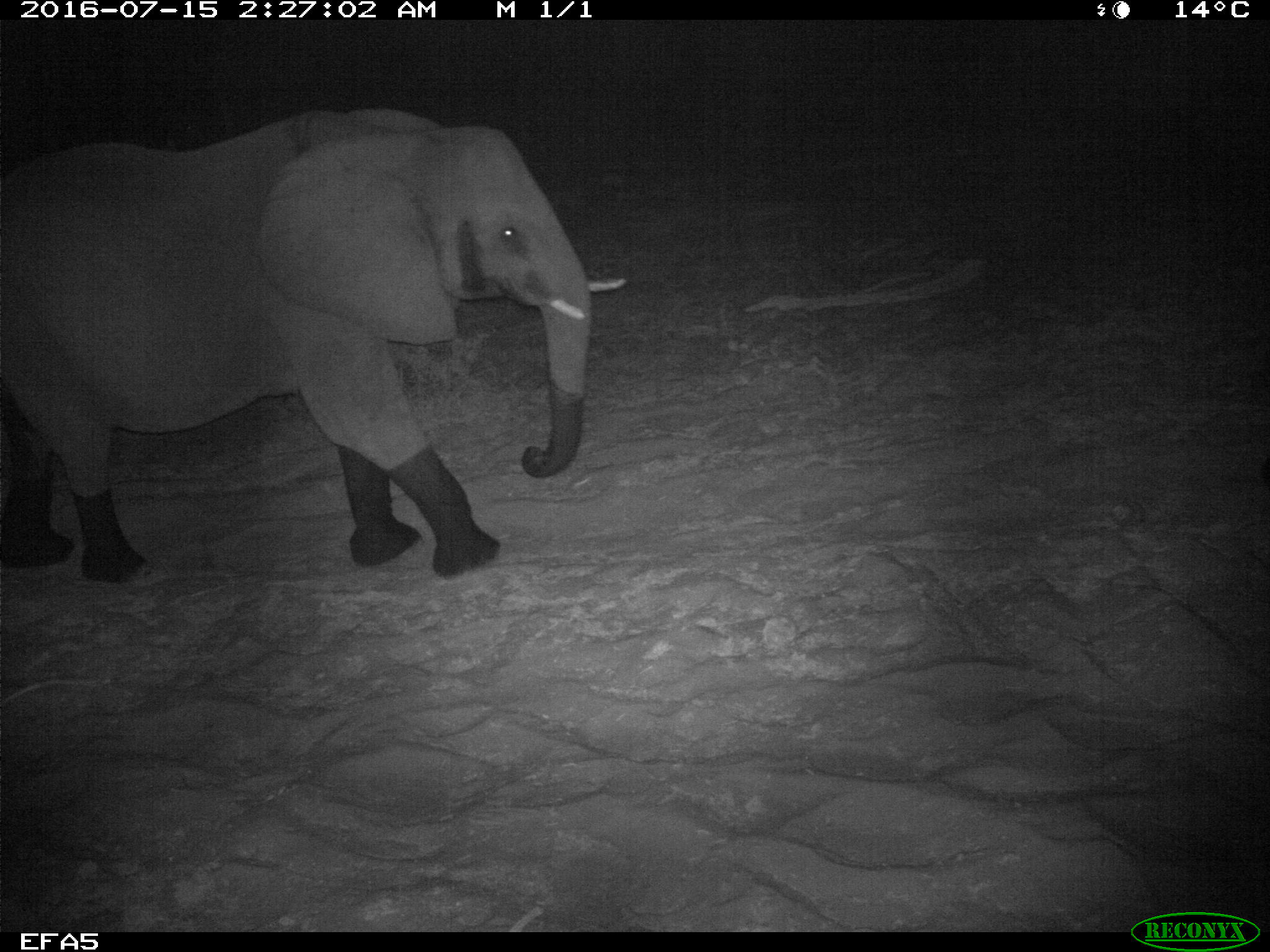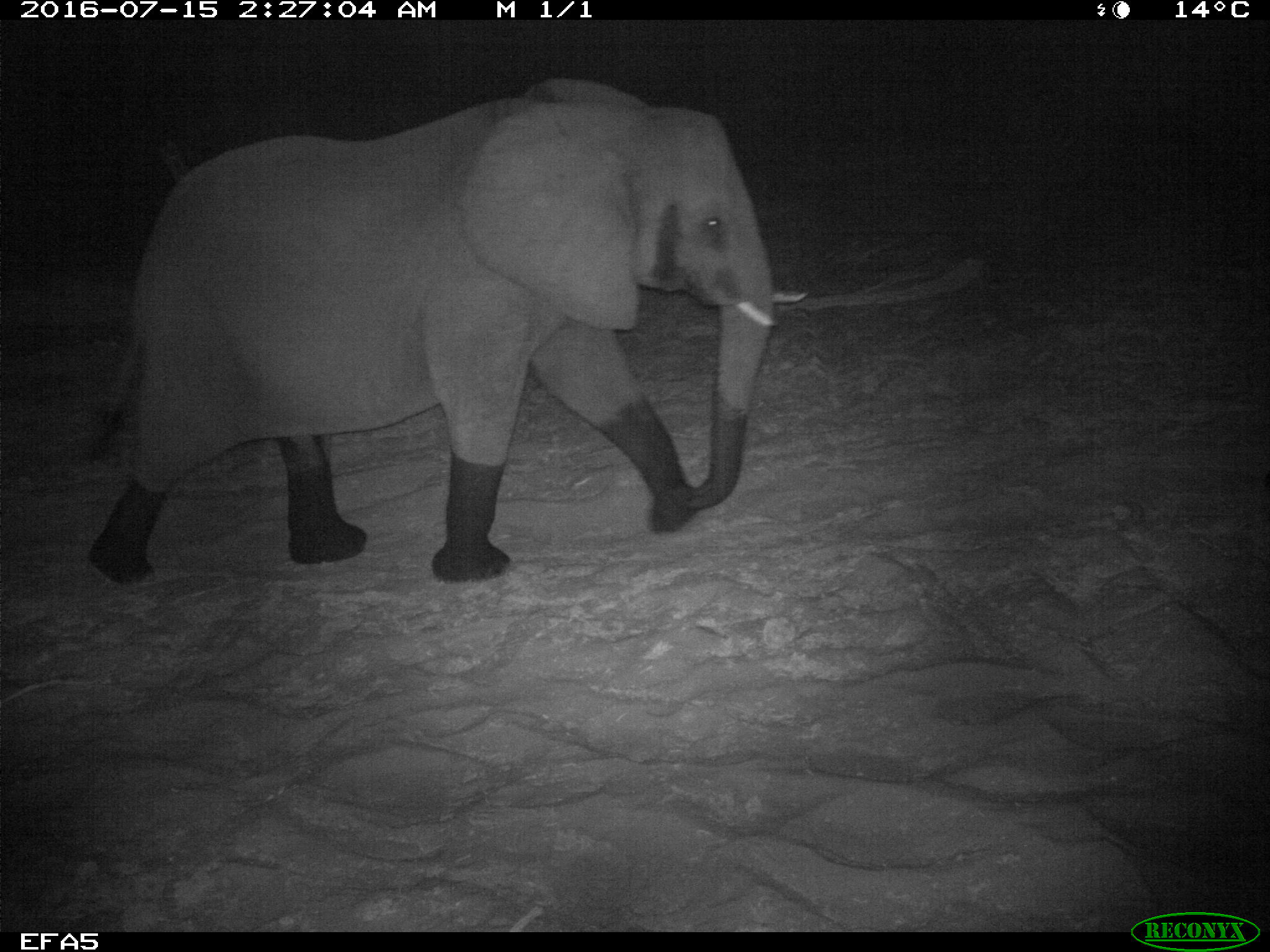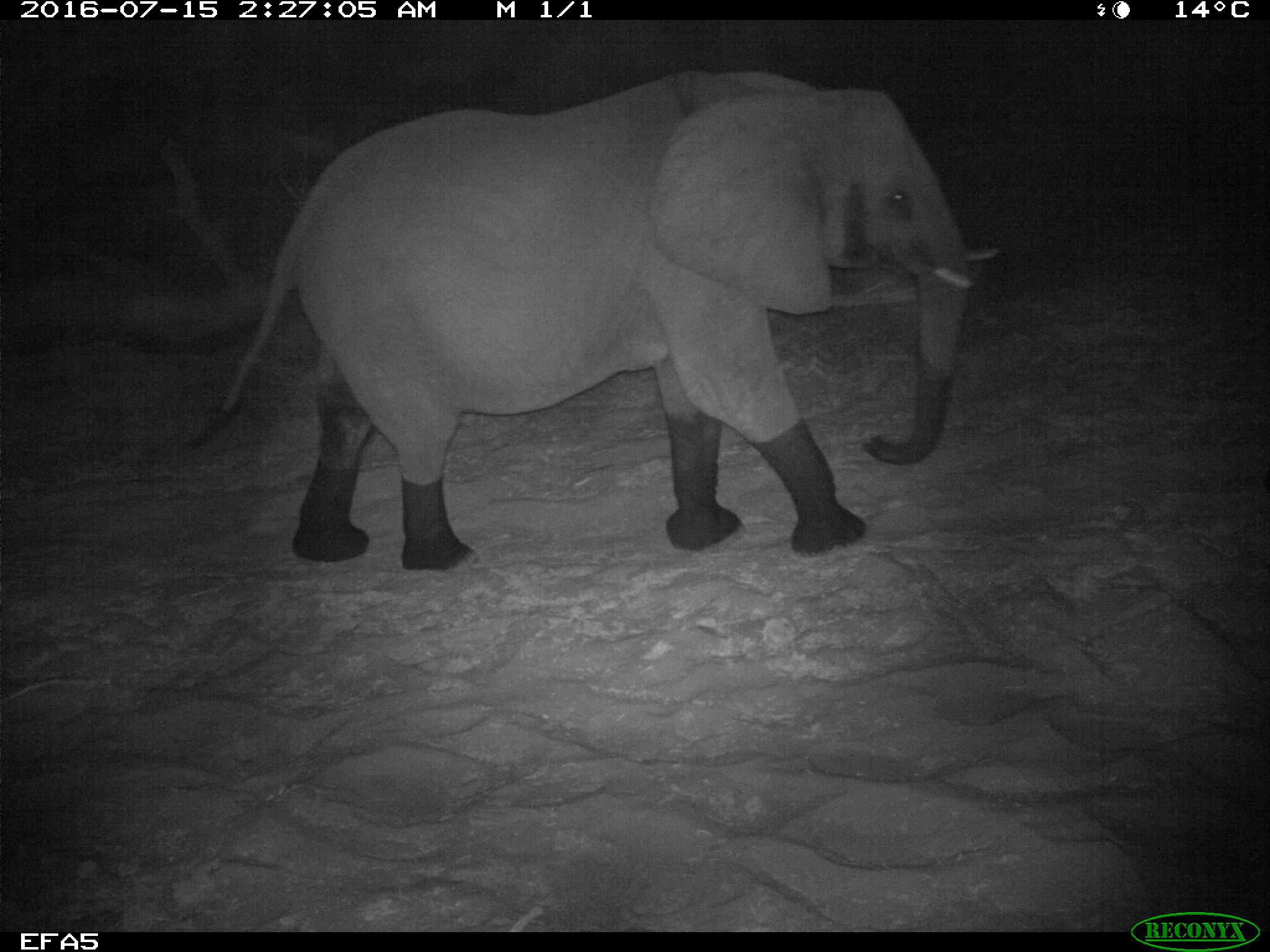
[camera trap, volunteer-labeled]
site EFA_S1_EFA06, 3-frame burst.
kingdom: Animalia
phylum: Chordata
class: Mammalia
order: Proboscidea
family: Elephantidae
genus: Loxodonta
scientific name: Loxodonta africana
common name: african bush elephant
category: elephant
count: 1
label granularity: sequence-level